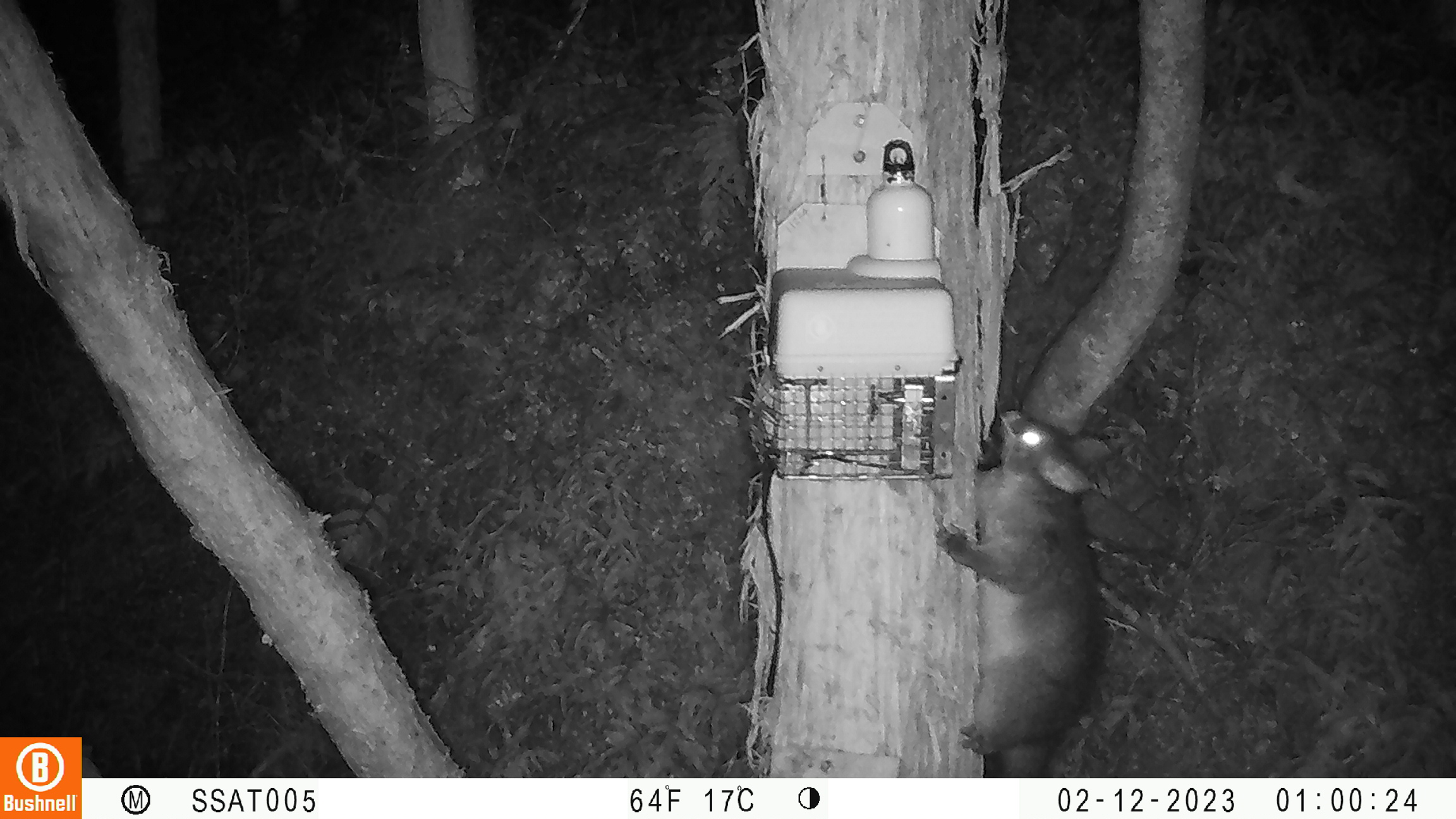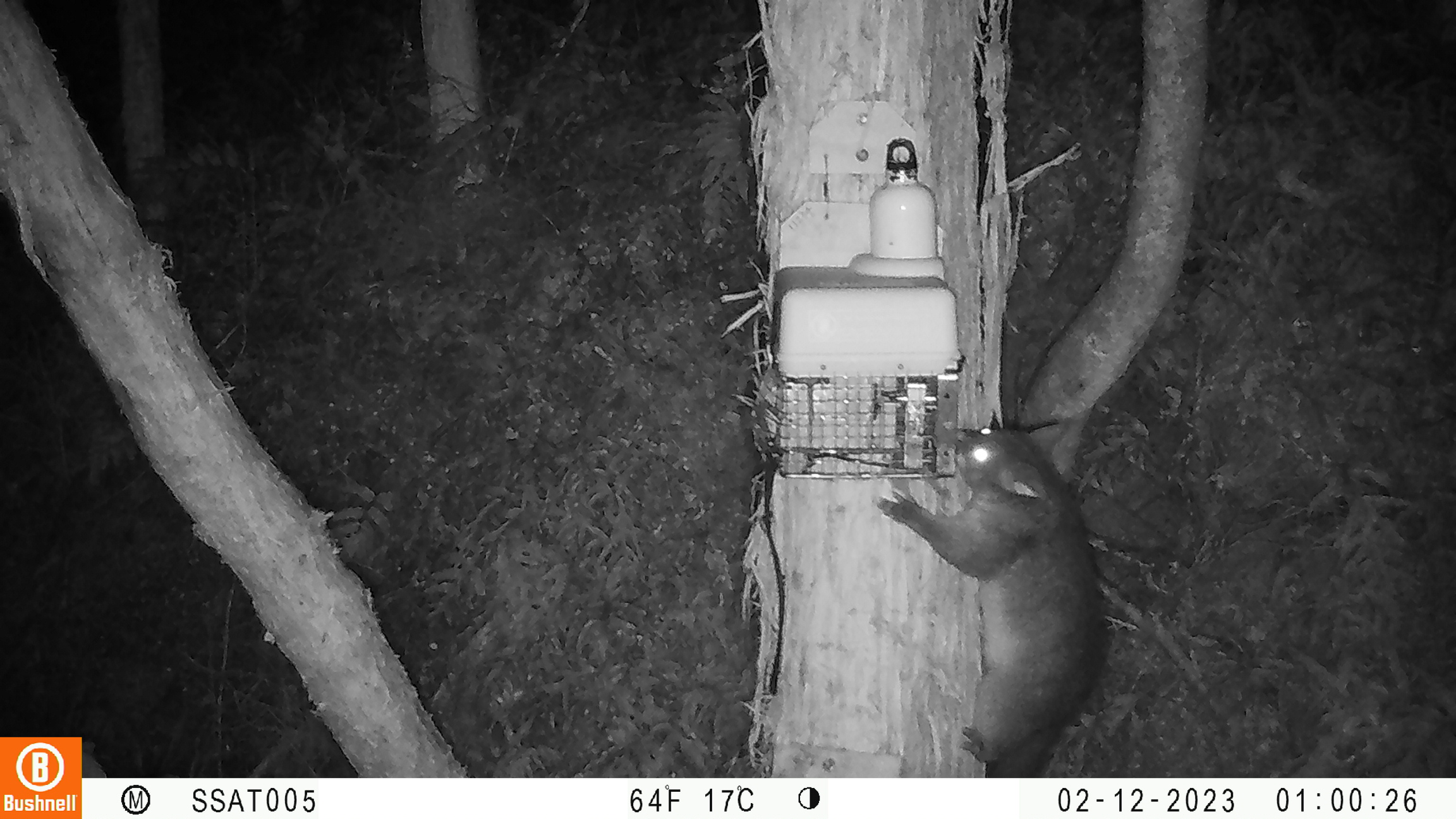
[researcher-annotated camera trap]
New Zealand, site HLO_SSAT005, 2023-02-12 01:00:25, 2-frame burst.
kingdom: Animalia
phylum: Chordata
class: Mammalia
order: Diprotodontia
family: Phalangeridae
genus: Trichosurus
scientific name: Trichosurus vulpecula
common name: common brushtail possum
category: possum